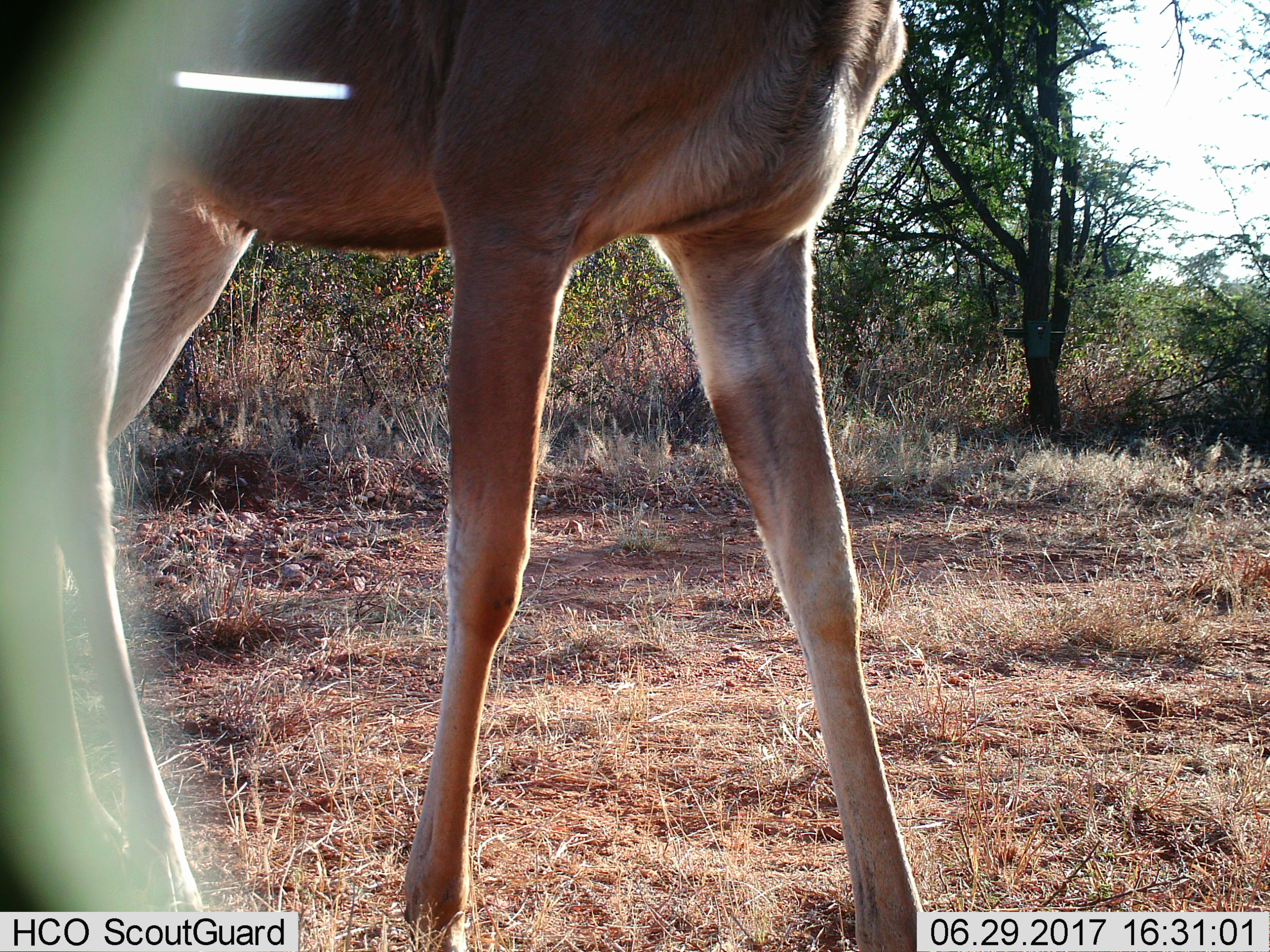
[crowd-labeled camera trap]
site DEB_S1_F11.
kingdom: Animalia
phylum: Chordata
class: Mammalia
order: Artiodactyla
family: Bovidae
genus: Aepyceros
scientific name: Aepyceros melampus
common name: impala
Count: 1.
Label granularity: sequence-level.